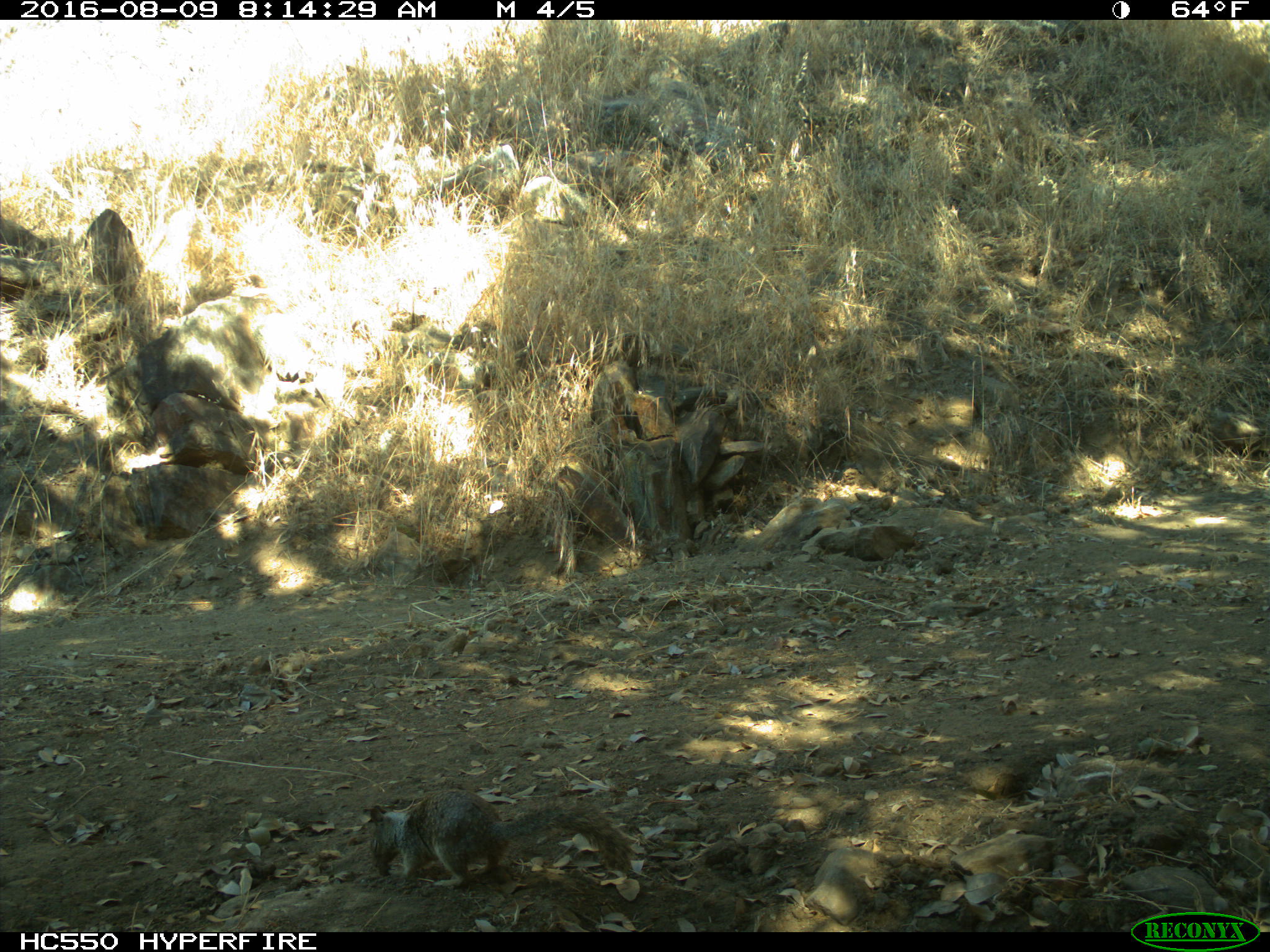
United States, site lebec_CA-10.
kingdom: Animalia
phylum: Chordata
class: Mammalia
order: Rodentia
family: Sciuridae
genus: Otospermophilus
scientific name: Otospermophilus beecheyi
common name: california ground squirrel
Otospermophilus beecheyi (california ground squirrel).